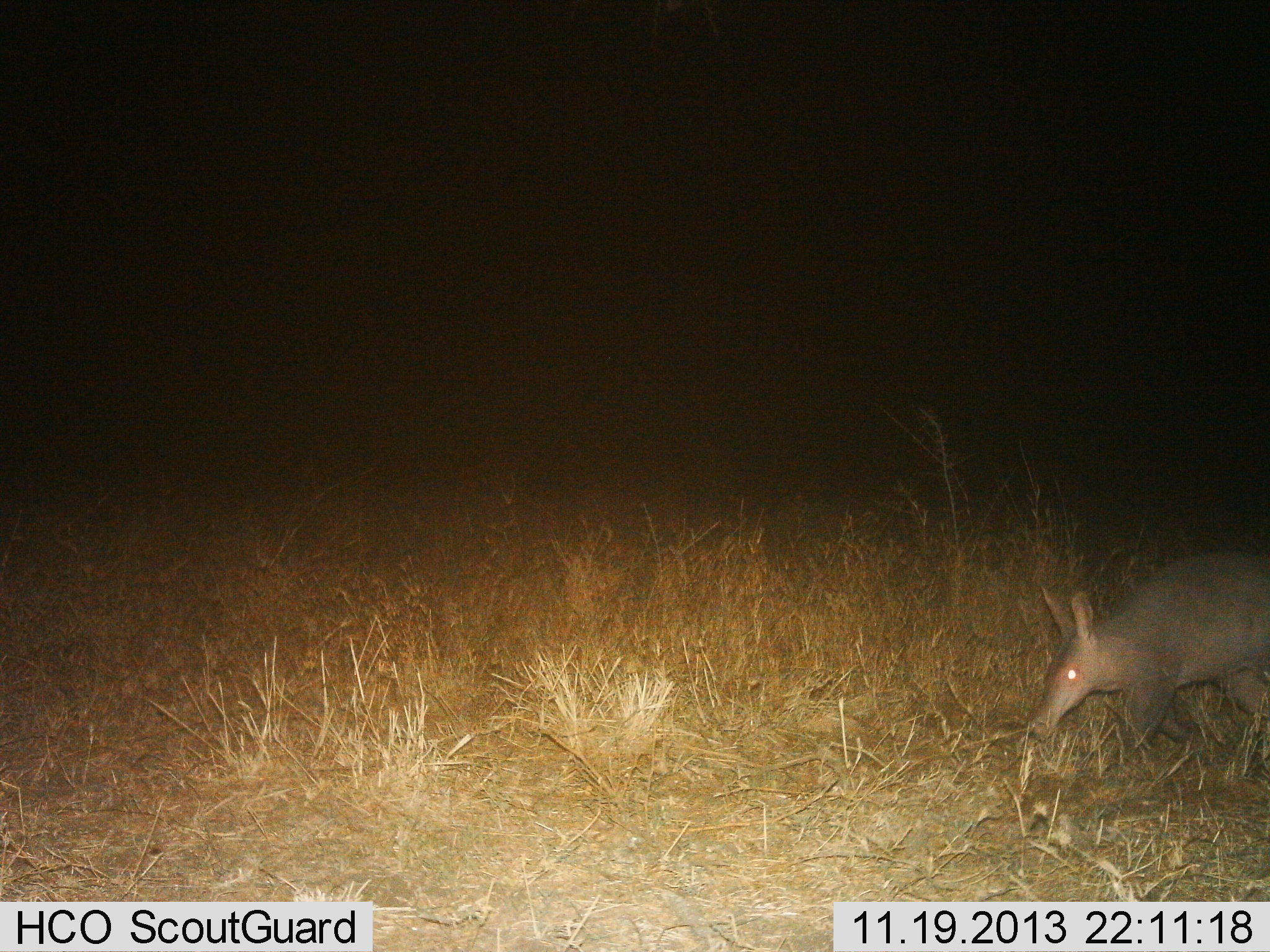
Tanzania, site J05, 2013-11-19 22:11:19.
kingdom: Animalia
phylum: Chordata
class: Mammalia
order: Tubulidentata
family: Orycteropodidae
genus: Orycteropus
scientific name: Orycteropus afer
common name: aardvark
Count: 1.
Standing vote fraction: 0%.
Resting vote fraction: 0%.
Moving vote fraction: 100%.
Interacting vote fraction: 0%.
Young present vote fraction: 0%.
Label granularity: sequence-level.